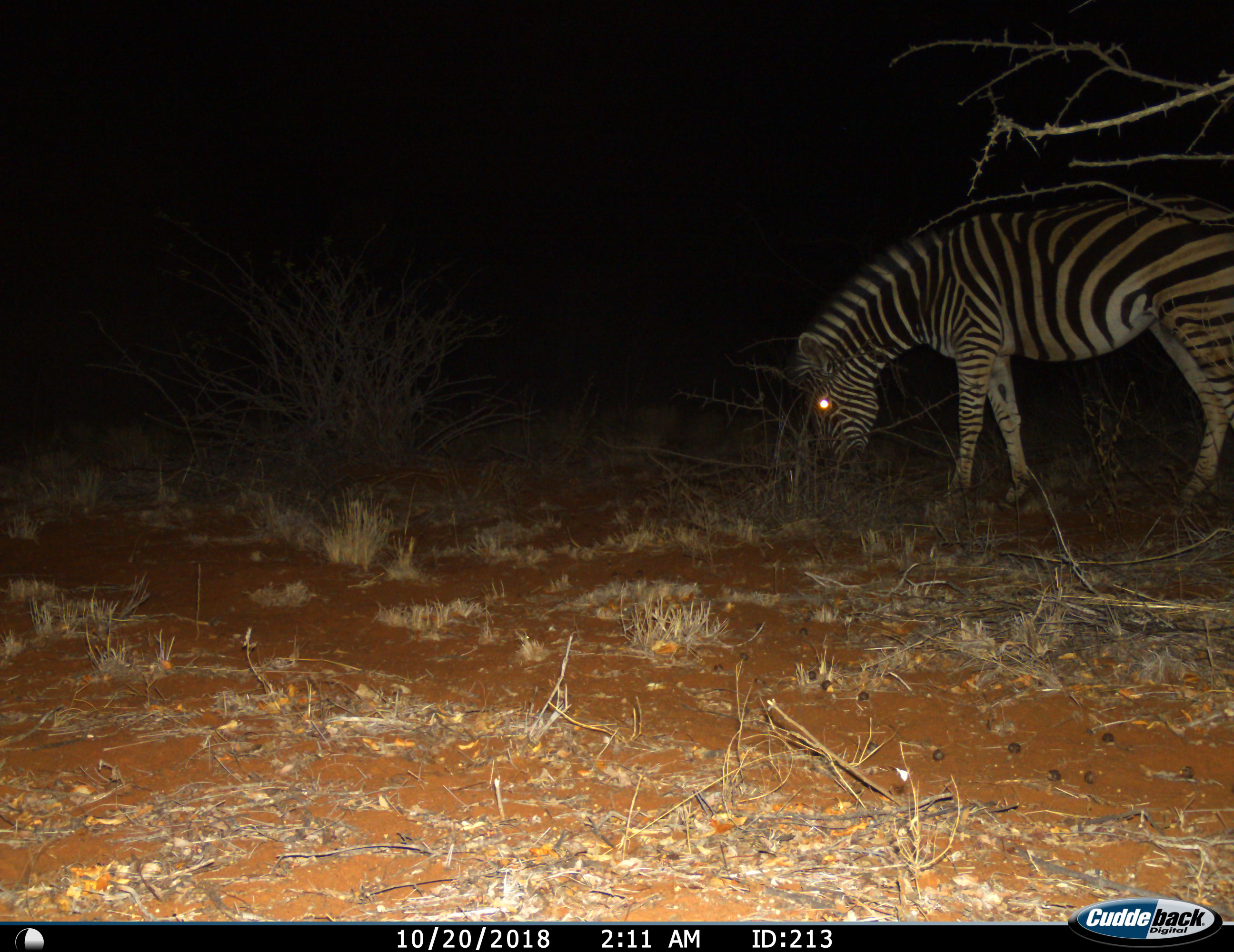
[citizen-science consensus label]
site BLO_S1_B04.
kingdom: Animalia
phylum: Chordata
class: Mammalia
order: Perissodactyla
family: Equidae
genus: Equus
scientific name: Equus quagga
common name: plains zebra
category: zebraplains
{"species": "zebraplains (plains zebra) (Equus quagga)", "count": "1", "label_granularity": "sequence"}